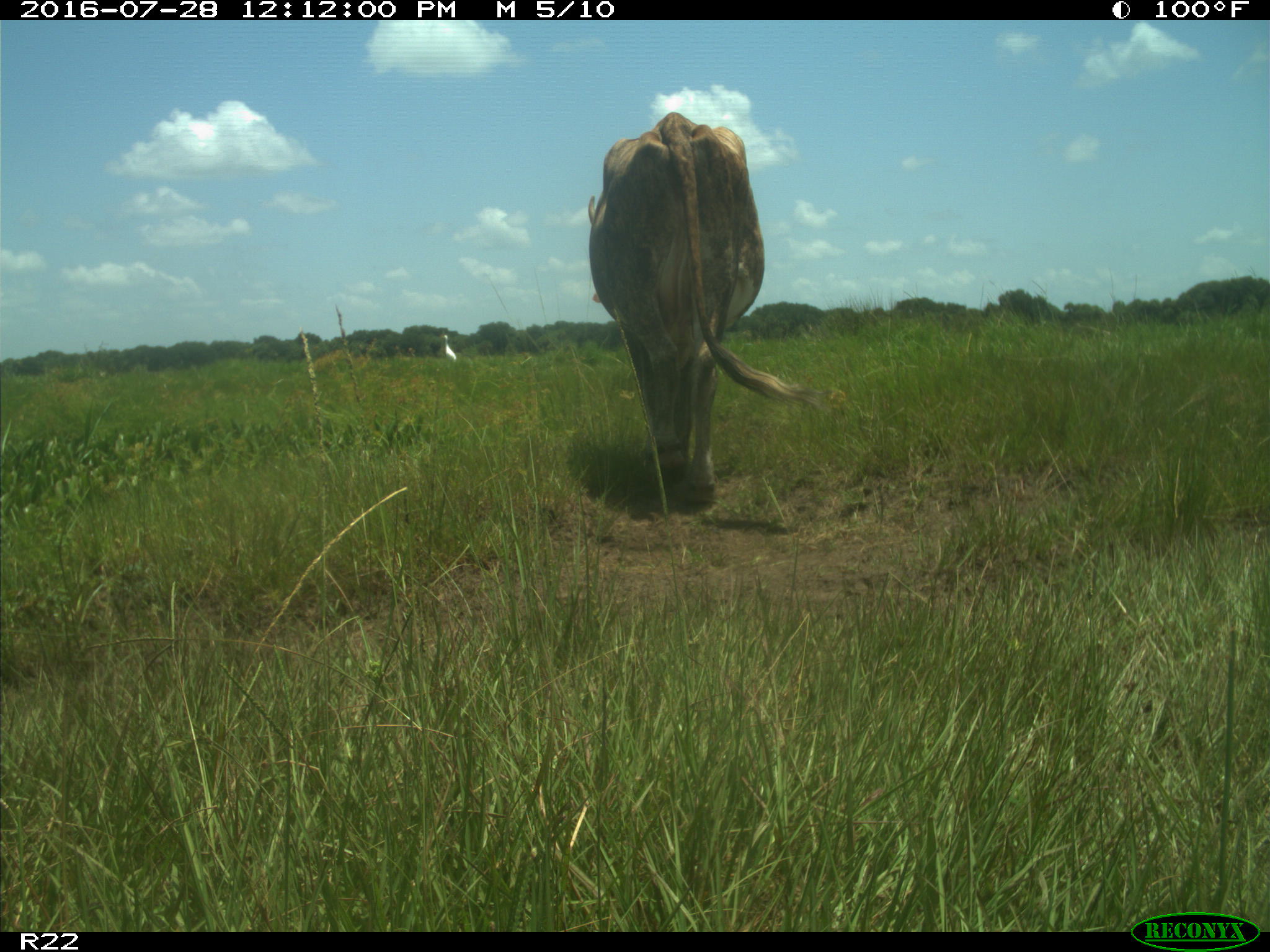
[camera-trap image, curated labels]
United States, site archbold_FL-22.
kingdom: Animalia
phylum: Chordata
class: Mammalia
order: Artiodactyla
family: Bovidae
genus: Bos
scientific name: Bos taurus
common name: domestic cow